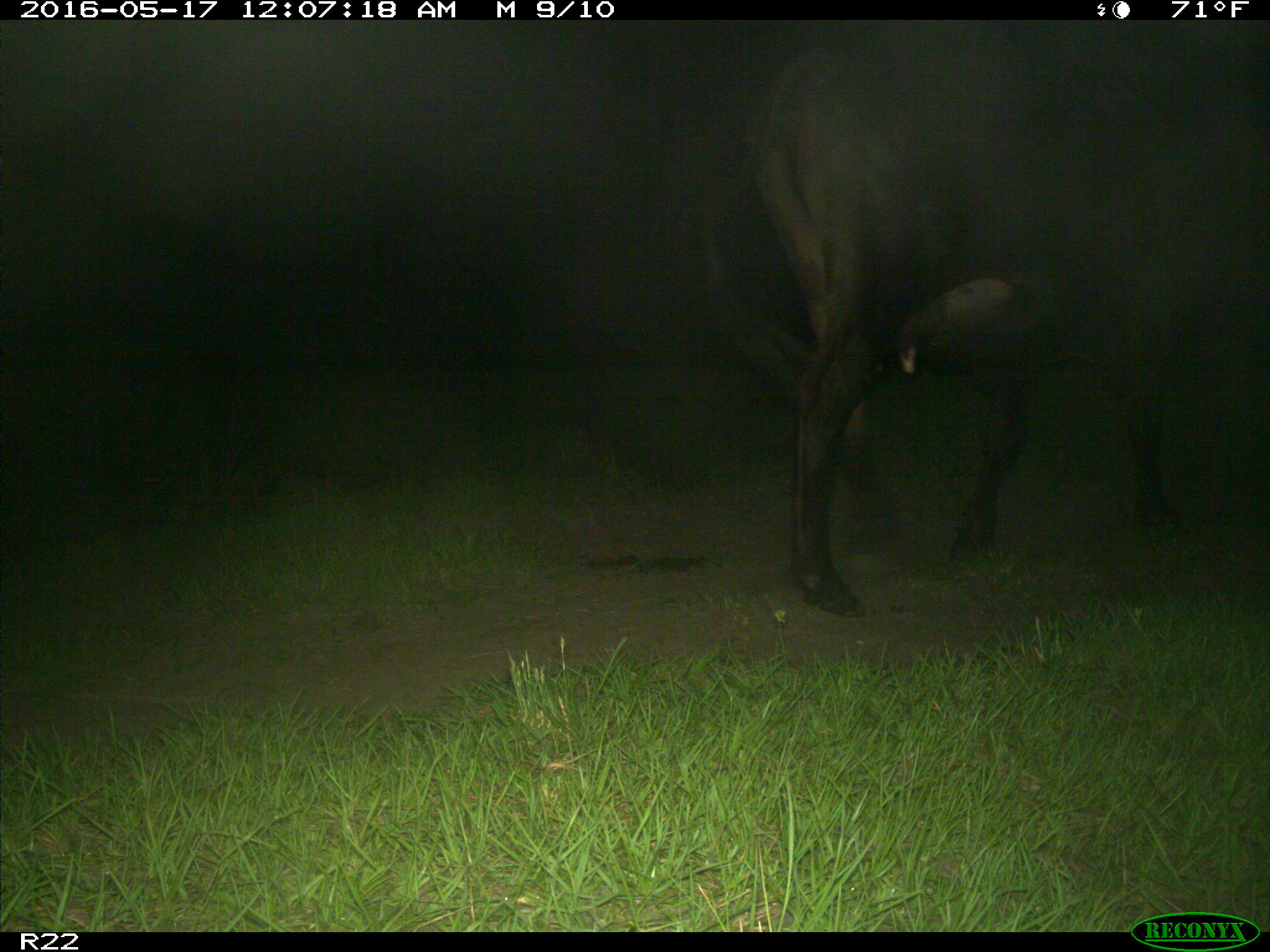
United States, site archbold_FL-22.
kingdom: Animalia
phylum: Chordata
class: Mammalia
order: Artiodactyla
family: Bovidae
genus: Bos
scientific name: Bos taurus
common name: domestic cow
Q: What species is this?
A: Bos taurus (domestic cow).